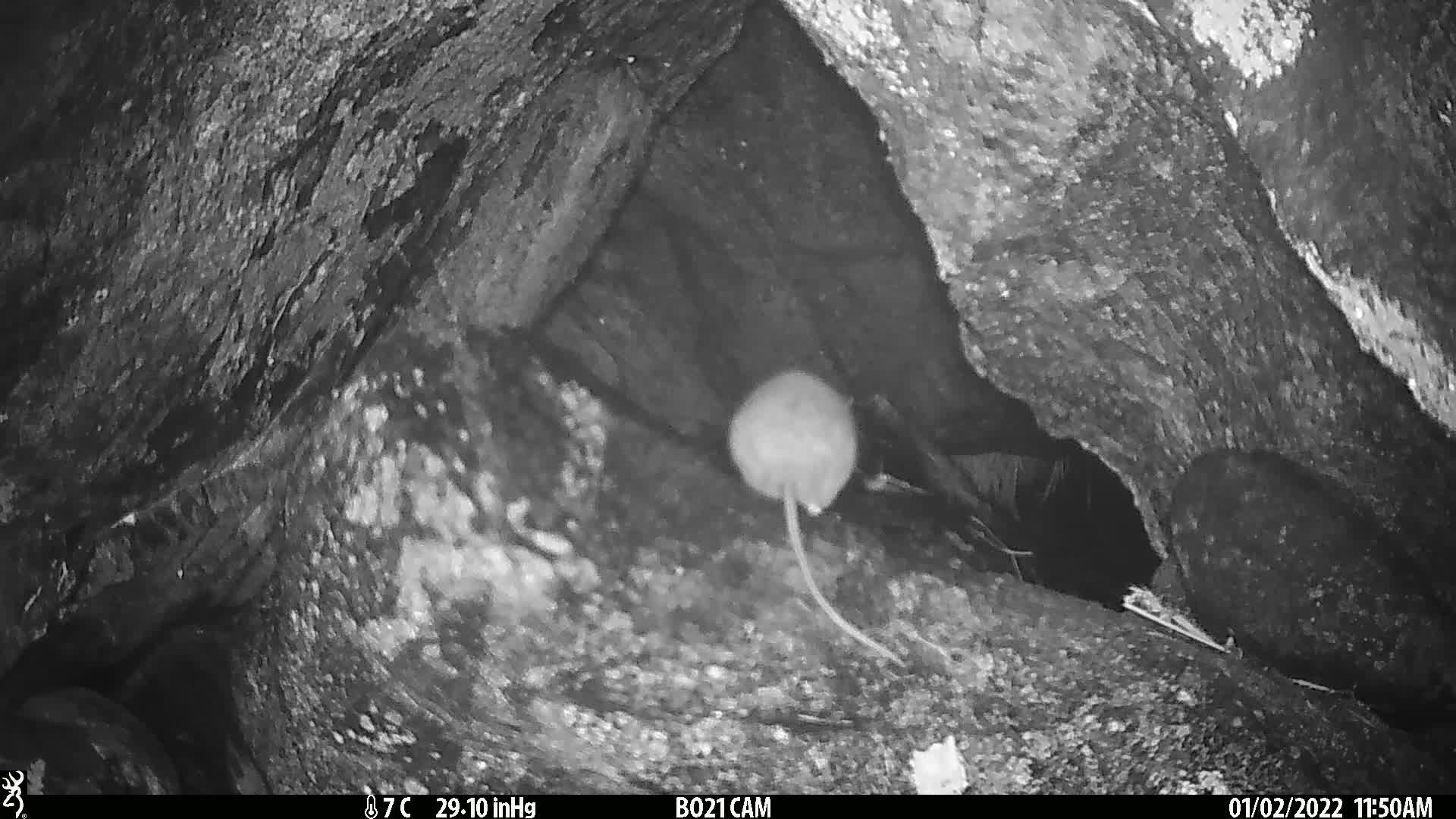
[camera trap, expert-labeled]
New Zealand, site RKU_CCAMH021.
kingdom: Animalia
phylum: Chordata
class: Mammalia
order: Rodentia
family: Muridae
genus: Rattus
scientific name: Rattus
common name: rat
Rat (Rattus).